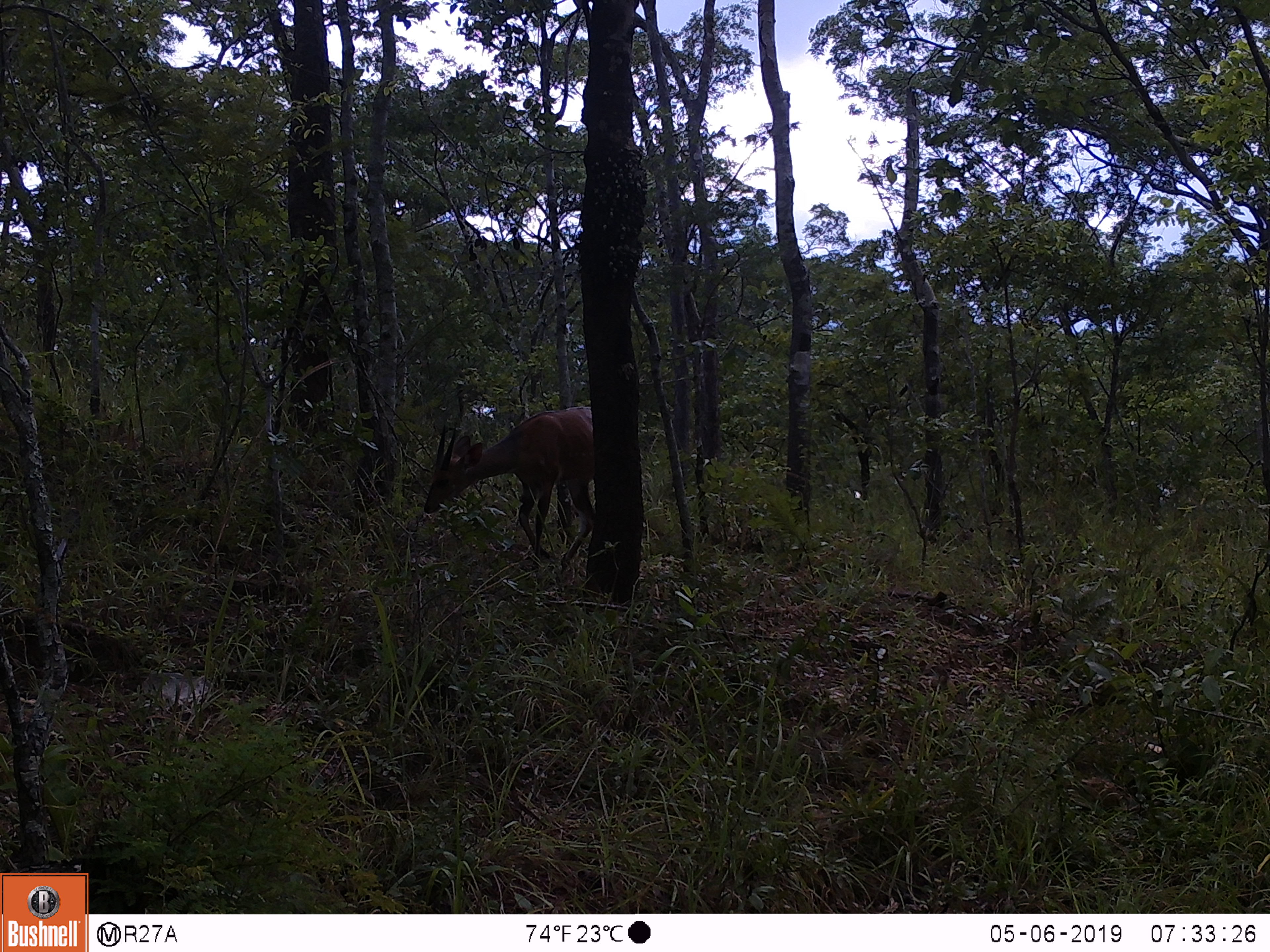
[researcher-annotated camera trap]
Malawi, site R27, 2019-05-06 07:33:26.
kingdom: Animalia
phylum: Chordata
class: Mammalia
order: Artiodactyla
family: Bovidae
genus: Tragelaphus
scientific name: Tragelaphus sylvaticus sylvaticus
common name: cape bushbuck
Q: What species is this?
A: Cape bushbuck (Tragelaphus sylvaticus sylvaticus).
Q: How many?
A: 1.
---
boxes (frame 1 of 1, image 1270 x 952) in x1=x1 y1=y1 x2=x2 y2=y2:
cape bushbuck: x1=422 y1=396 x2=593 y2=567